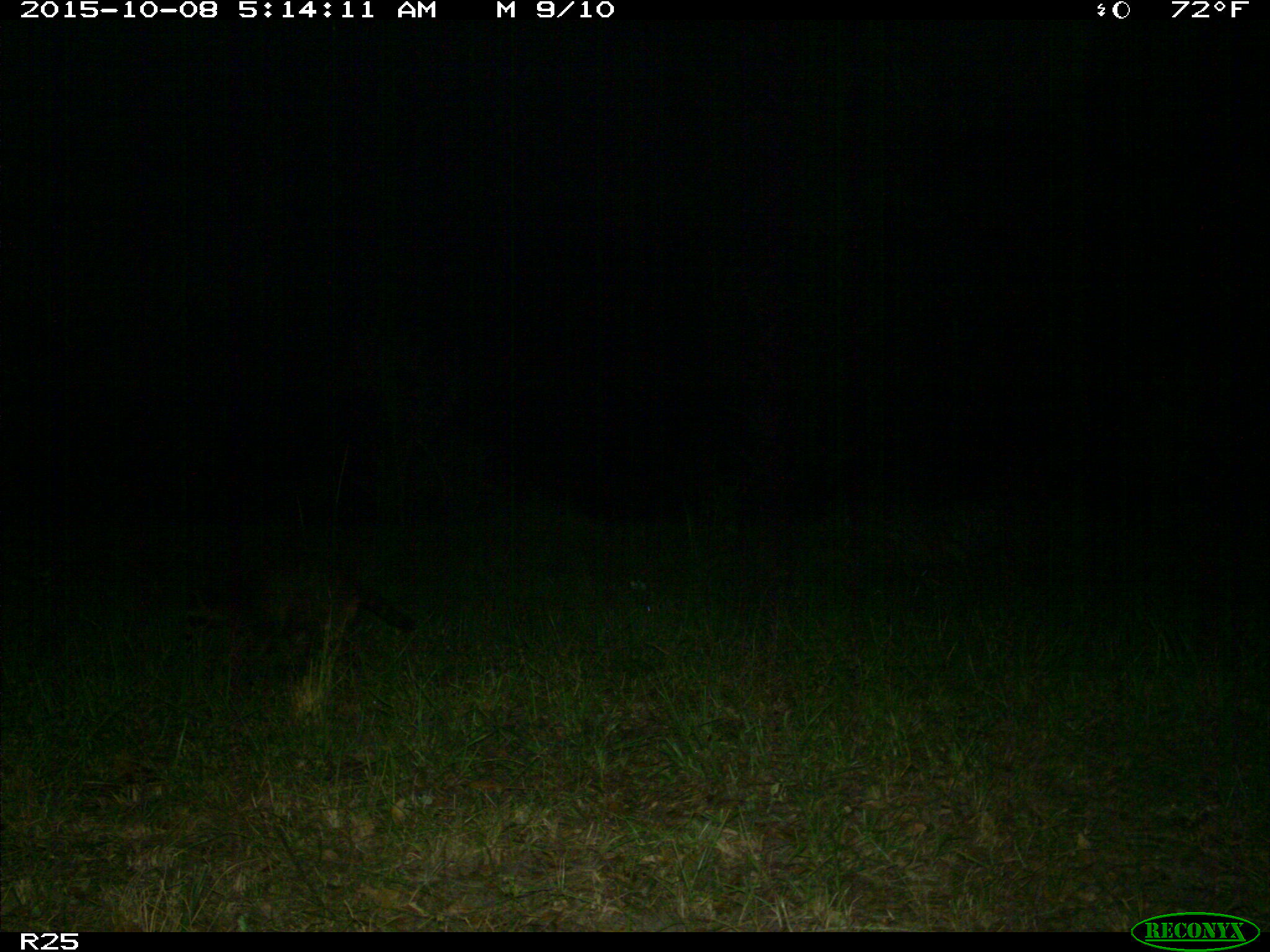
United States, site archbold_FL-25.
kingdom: Animalia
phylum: Chordata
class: Mammalia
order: Carnivora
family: Procyonidae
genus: Procyon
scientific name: Procyon lotor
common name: common raccoon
Procyon lotor (common raccoon).